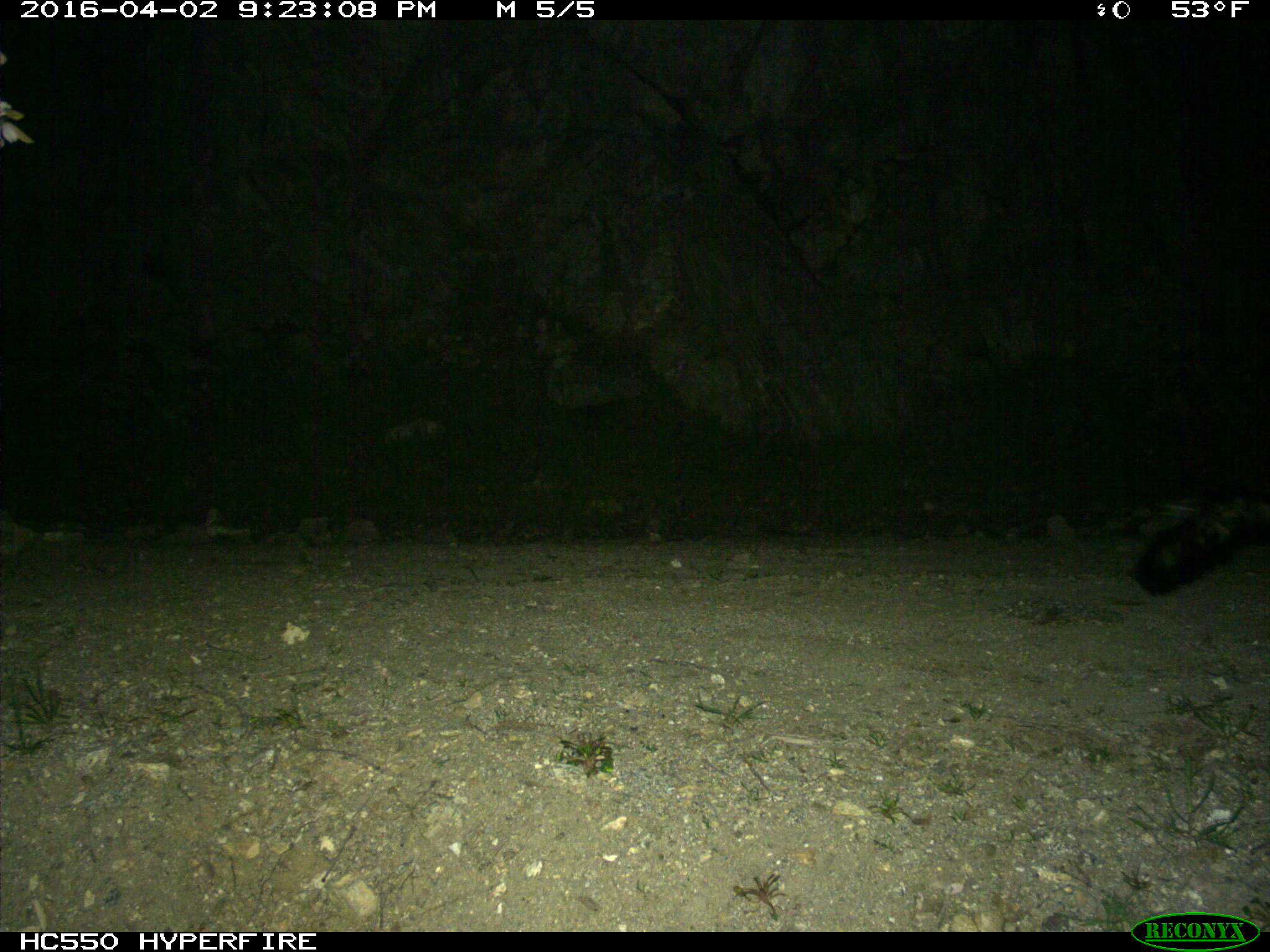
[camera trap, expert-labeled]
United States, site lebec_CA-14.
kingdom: Animalia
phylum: Chordata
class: Mammalia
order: Carnivora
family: Mephitidae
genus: Mephitis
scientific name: Mephitis mephitis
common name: striped skunk